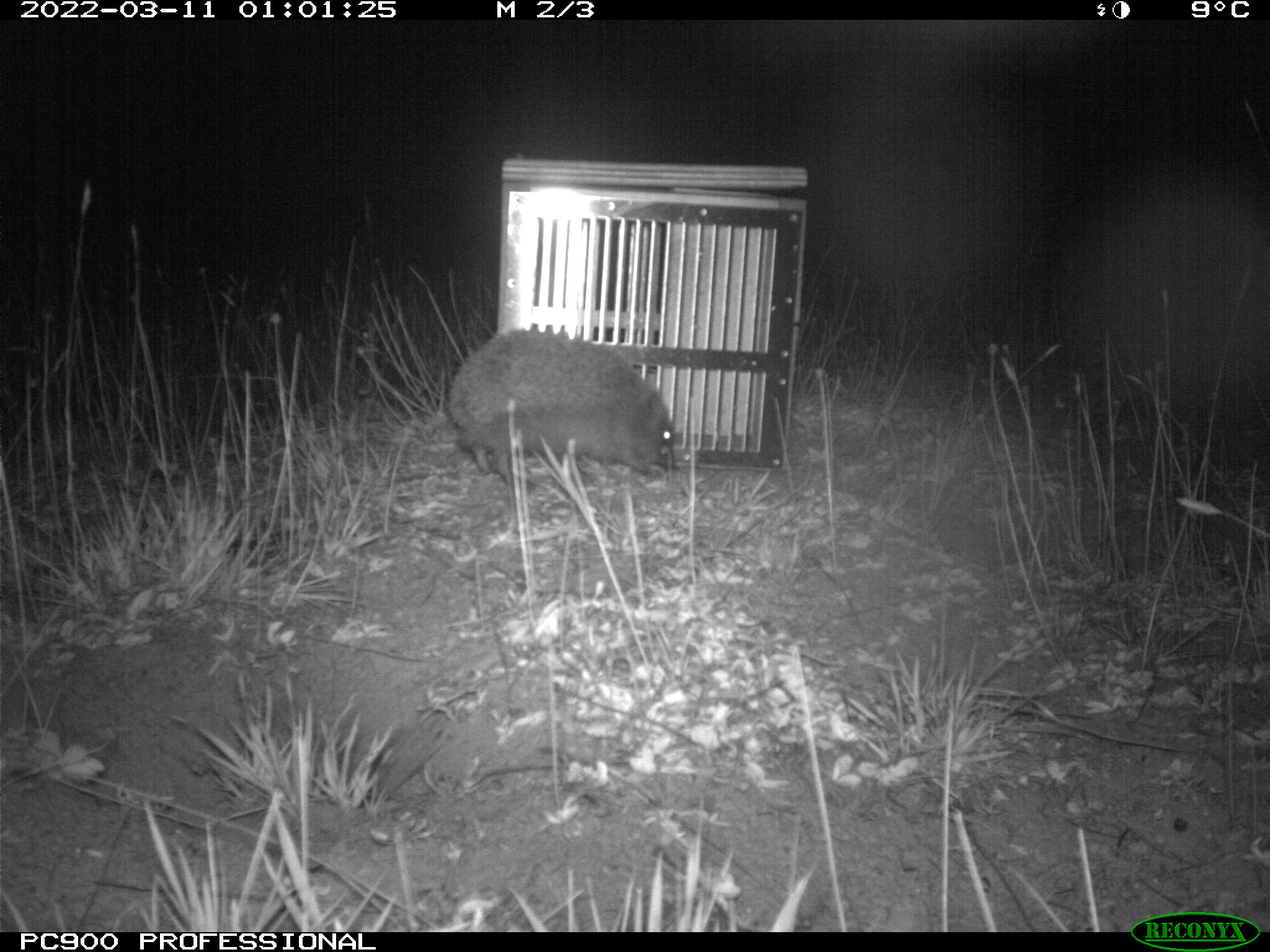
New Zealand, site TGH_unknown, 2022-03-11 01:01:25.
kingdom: Animalia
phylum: Chordata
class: Mammalia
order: Eulipotyphla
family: Erinaceidae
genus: Erinaceus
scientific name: Erinaceus europaeus europaeus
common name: european hedgehog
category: hedgehog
Hedgehog (european hedgehog) (Erinaceus europaeus europaeus).